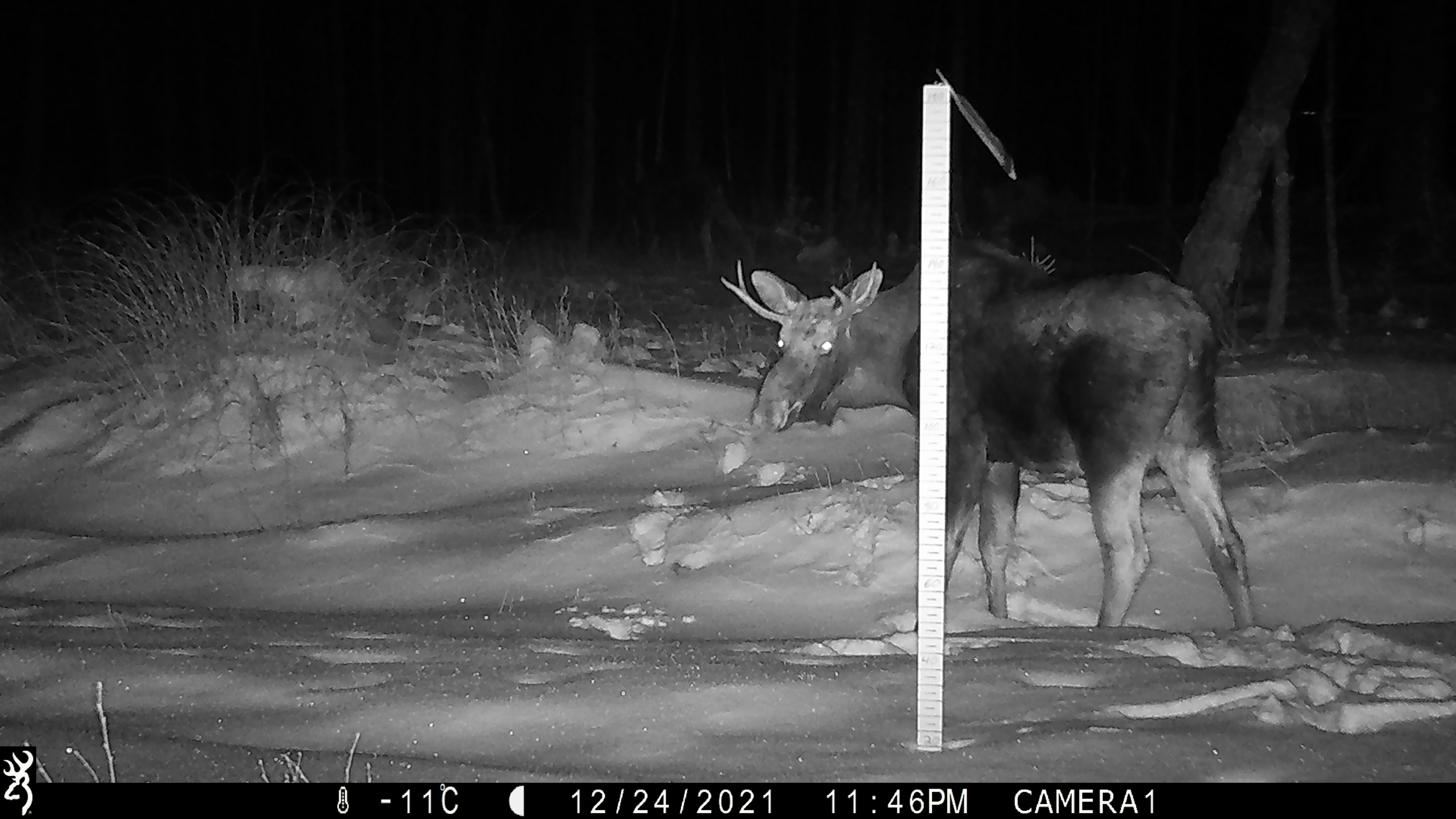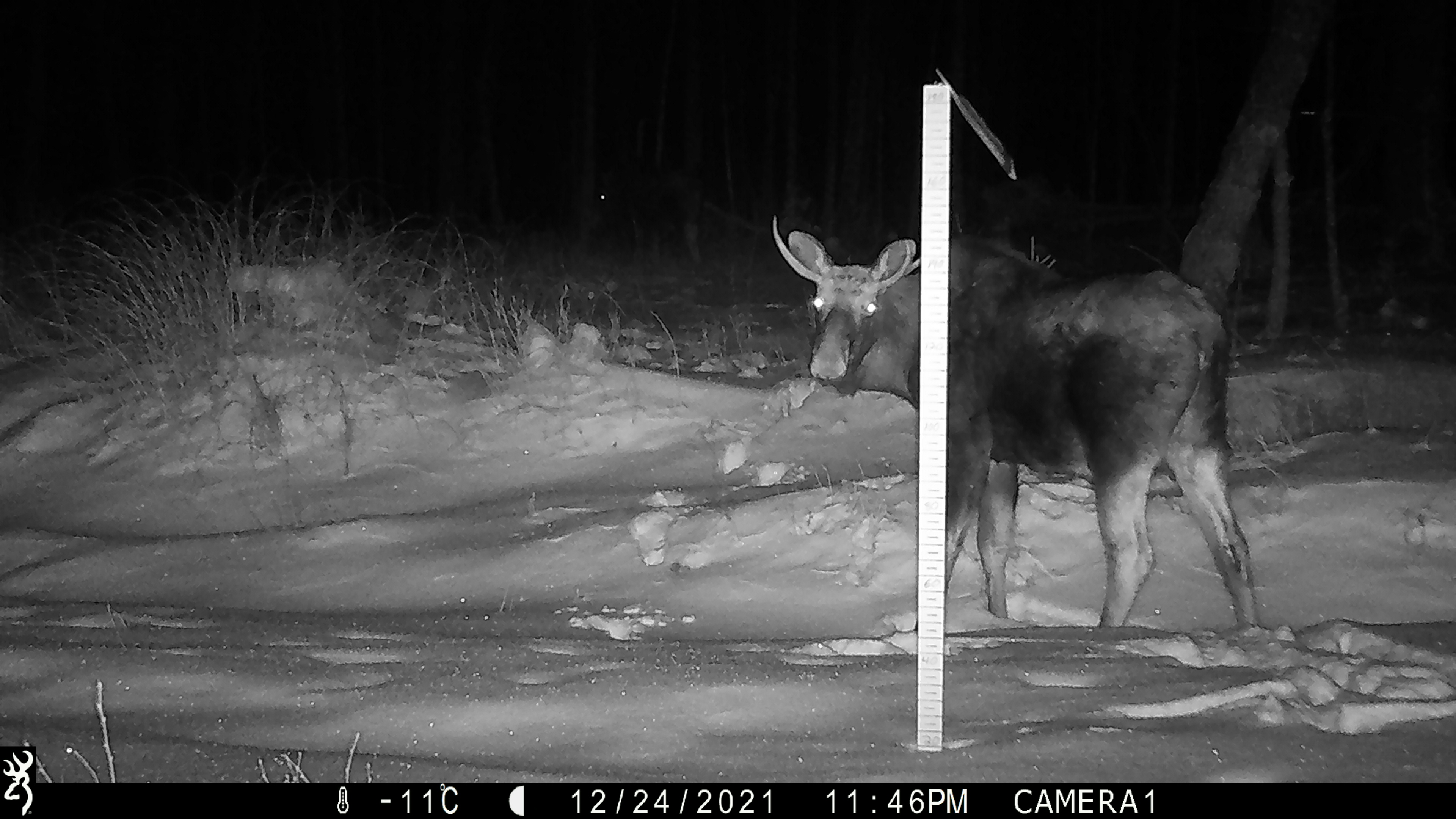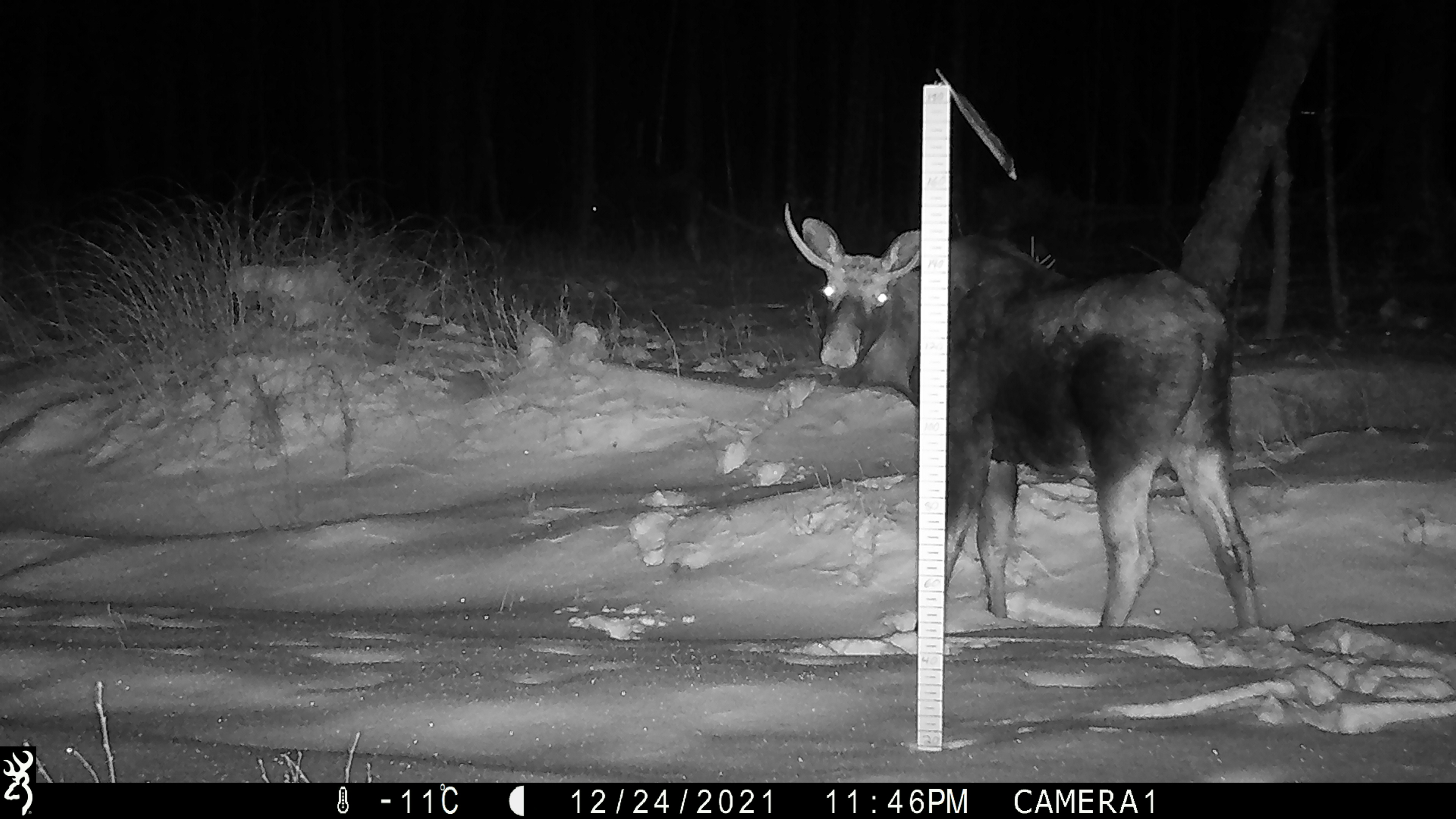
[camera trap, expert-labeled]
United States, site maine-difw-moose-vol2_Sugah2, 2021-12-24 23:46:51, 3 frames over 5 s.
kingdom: Animalia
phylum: Chordata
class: Mammalia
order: Artiodactyla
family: Cervidae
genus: Alces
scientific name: Alces alces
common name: moose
Moose (Alces alces).